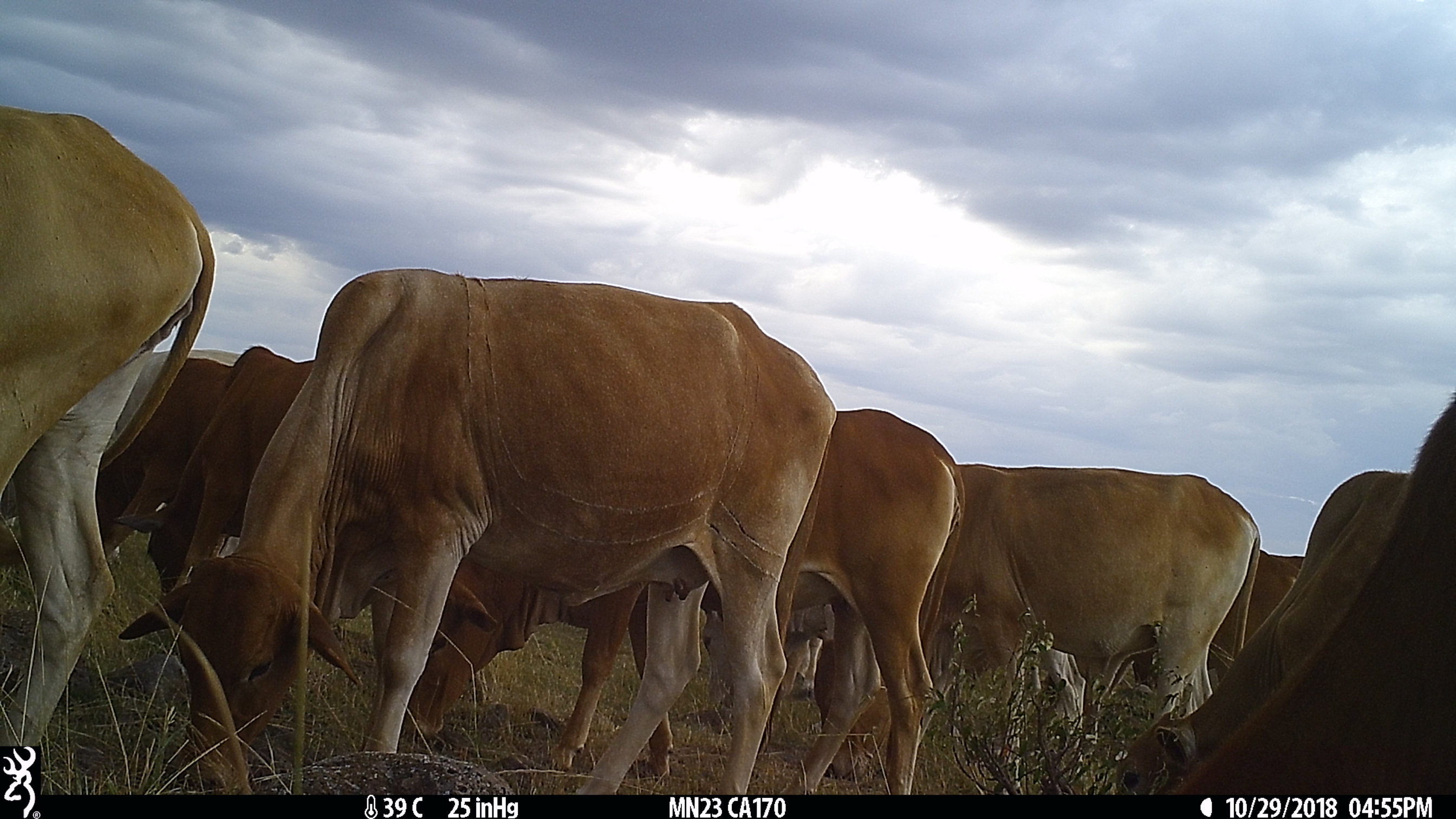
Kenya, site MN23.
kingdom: Animalia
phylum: Chordata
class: Mammalia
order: Artiodactyla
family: Bovidae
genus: Bos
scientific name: Bos taurus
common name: cattle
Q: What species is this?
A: Cattle (Bos taurus).